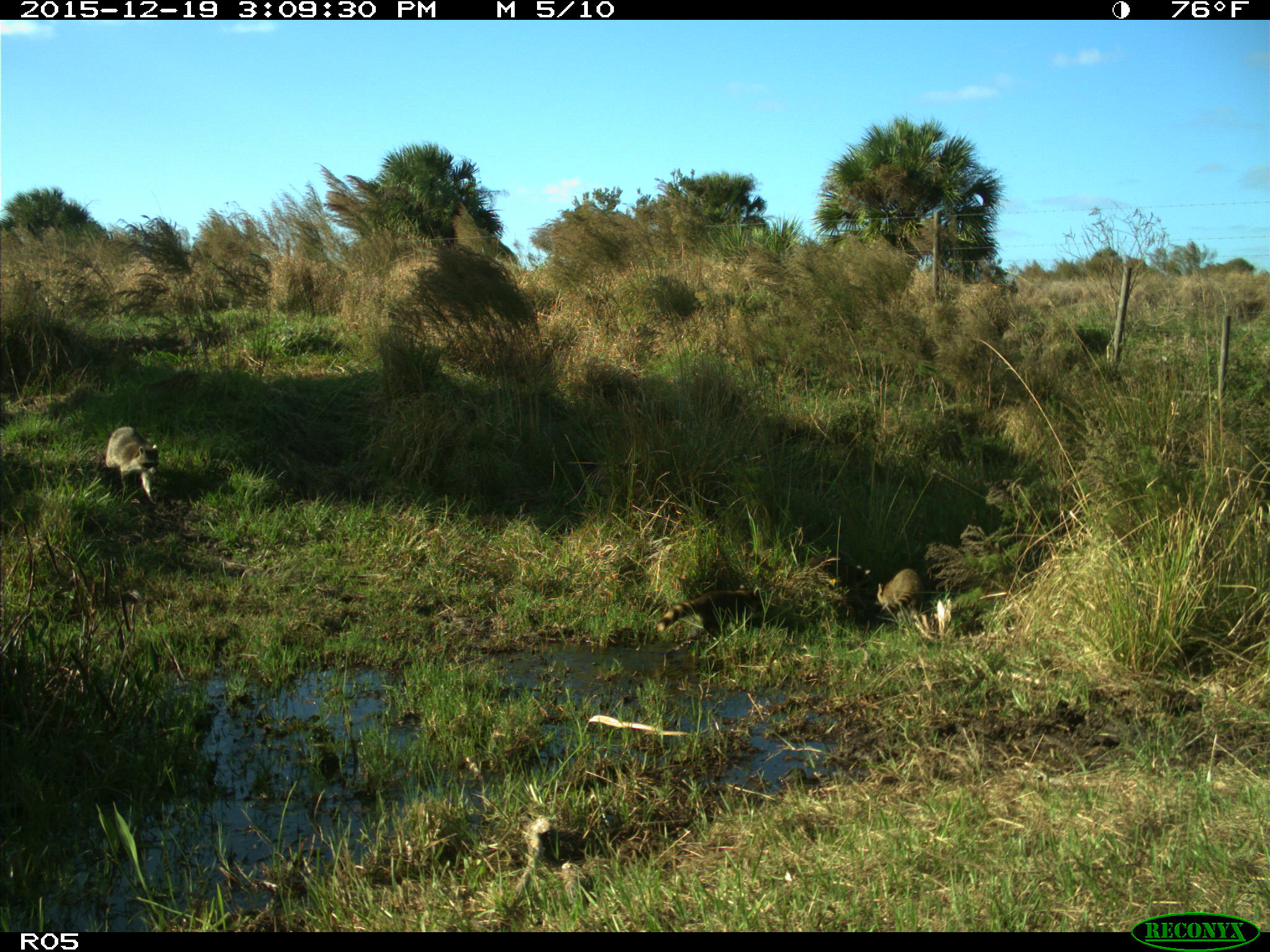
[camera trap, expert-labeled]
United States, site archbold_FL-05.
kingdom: Animalia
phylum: Chordata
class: Mammalia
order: Carnivora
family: Procyonidae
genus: Procyon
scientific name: Procyon lotor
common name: common raccoon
Procyon lotor (common raccoon).